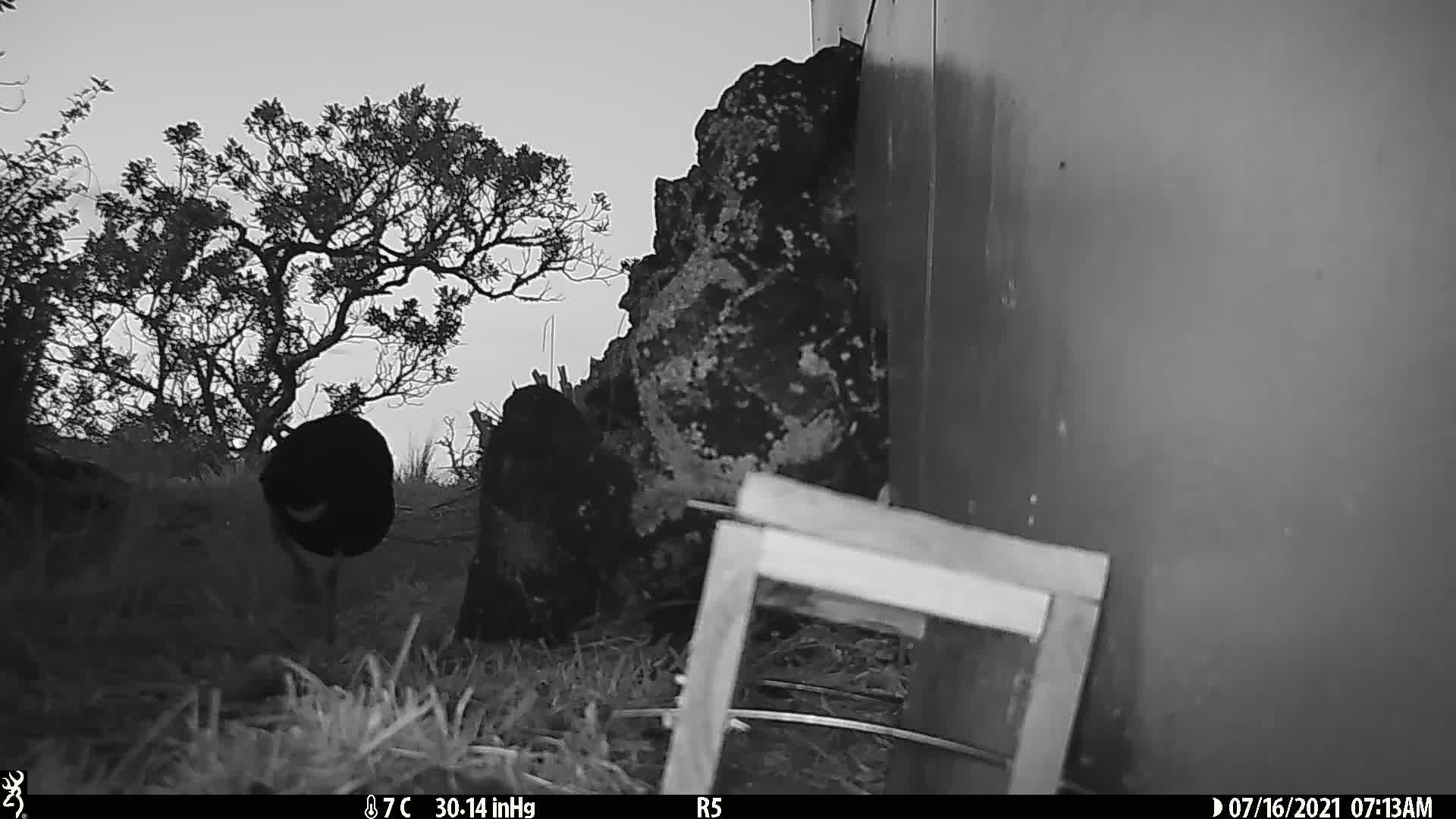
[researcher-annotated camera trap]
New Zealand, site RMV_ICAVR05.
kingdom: Animalia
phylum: Chordata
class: Aves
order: Gruiformes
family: Rallidae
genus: Porphyrio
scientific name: Porphyrio melanotus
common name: australasian swamphen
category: pukeko